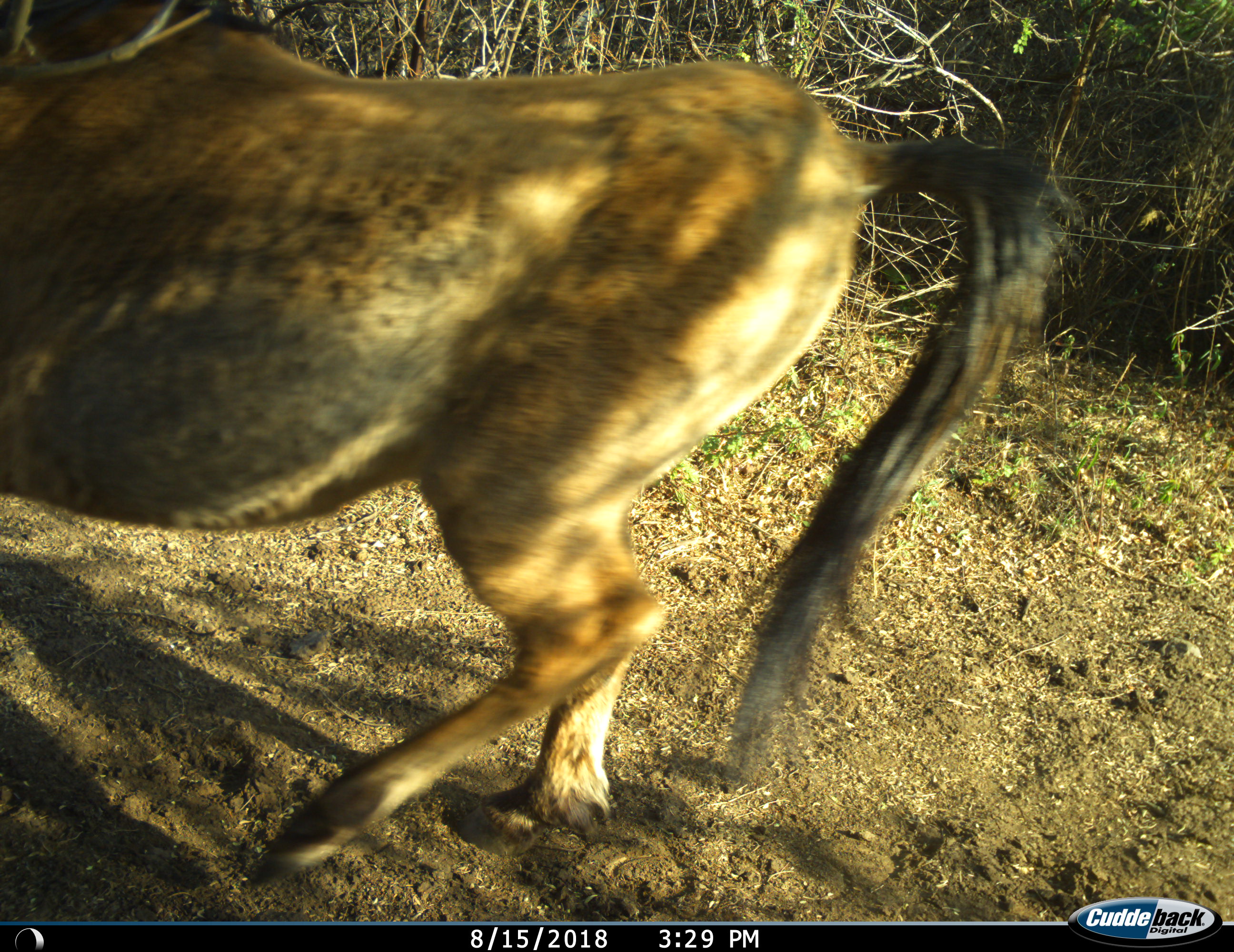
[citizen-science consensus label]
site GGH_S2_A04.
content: unidentified animal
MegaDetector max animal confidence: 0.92